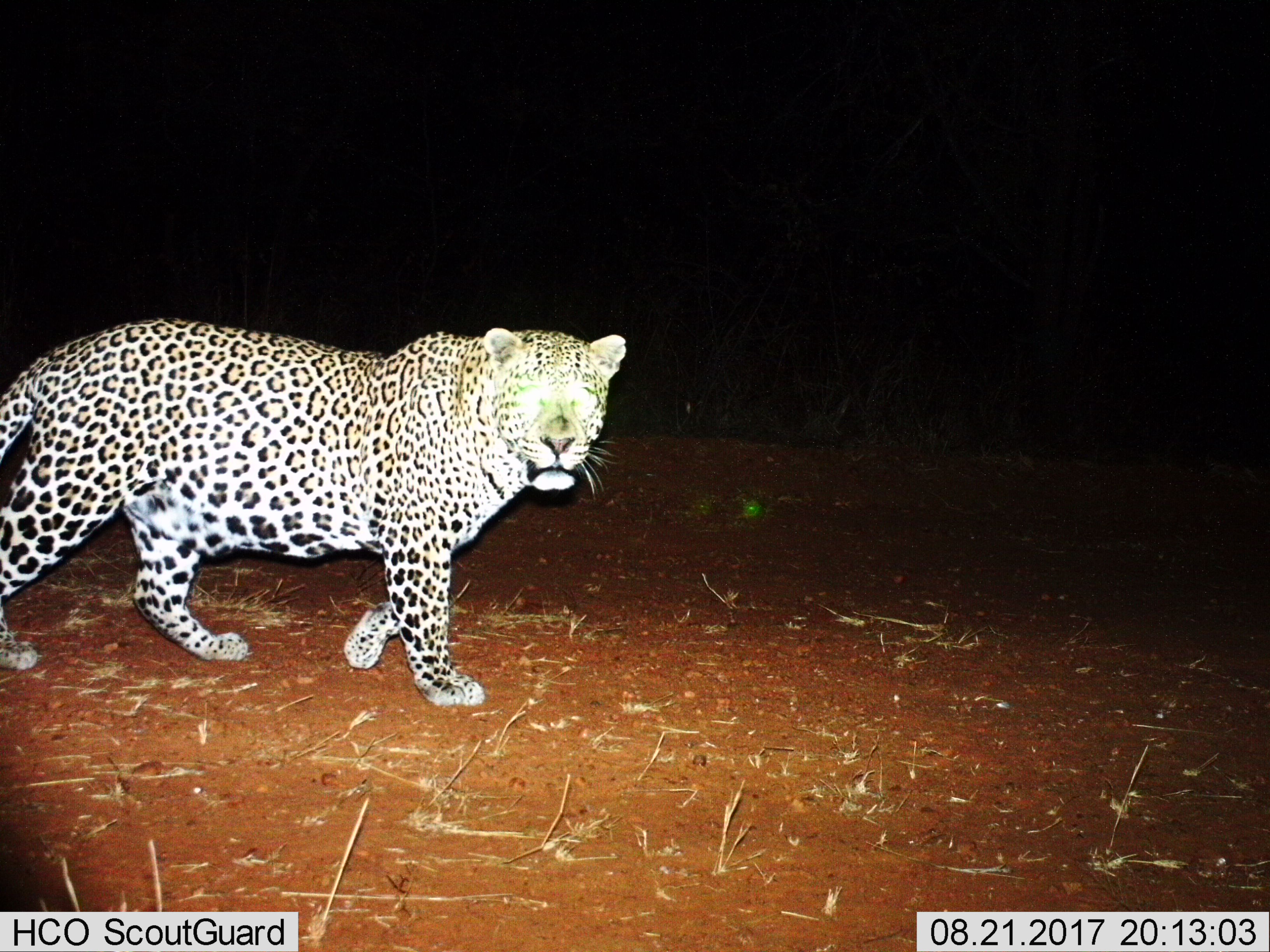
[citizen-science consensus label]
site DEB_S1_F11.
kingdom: Animalia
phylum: Chordata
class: Mammalia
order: Carnivora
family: Felidae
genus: Panthera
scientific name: Panthera pardus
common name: leopard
Leopard (Panthera pardus), count 1. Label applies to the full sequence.